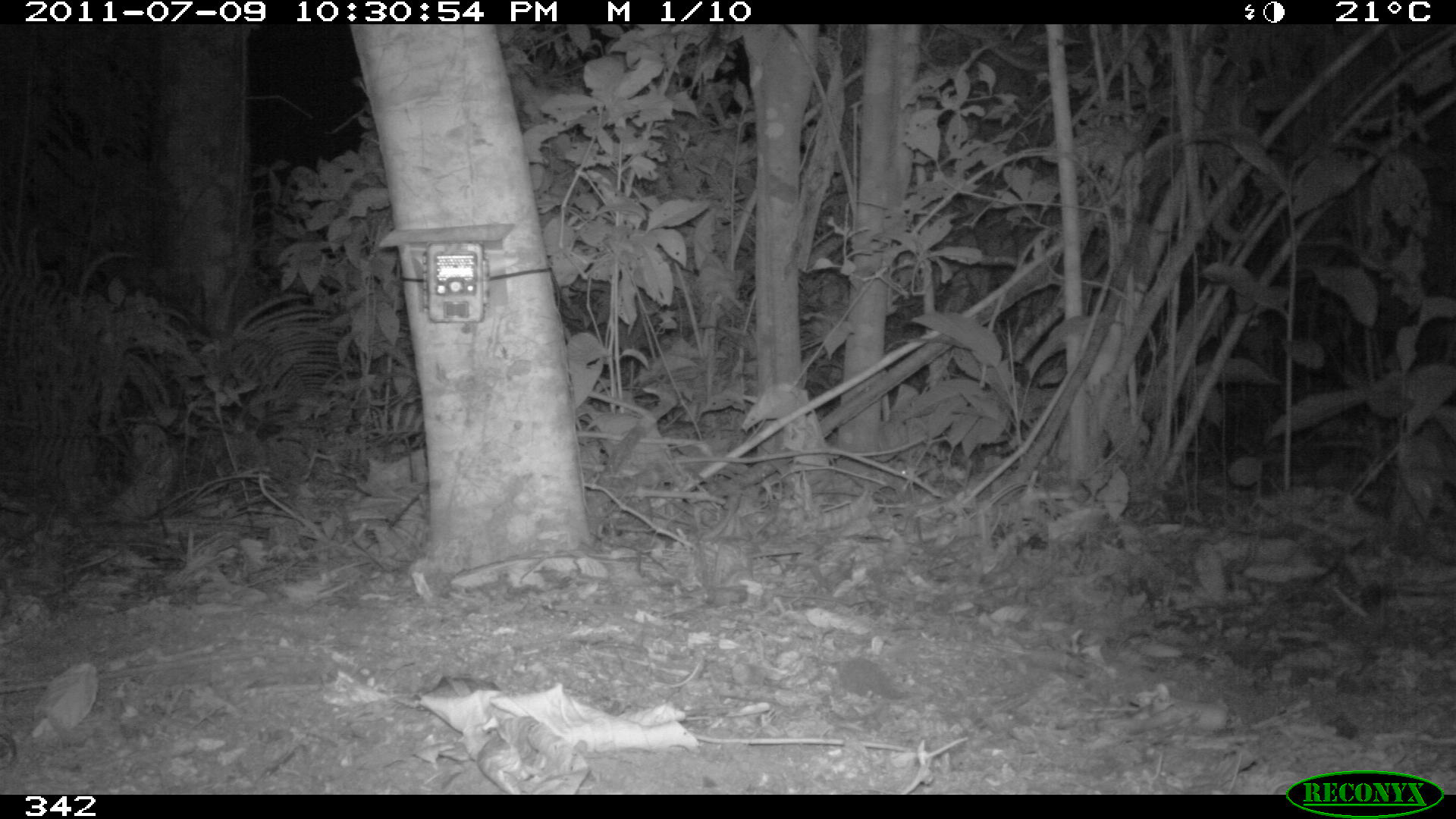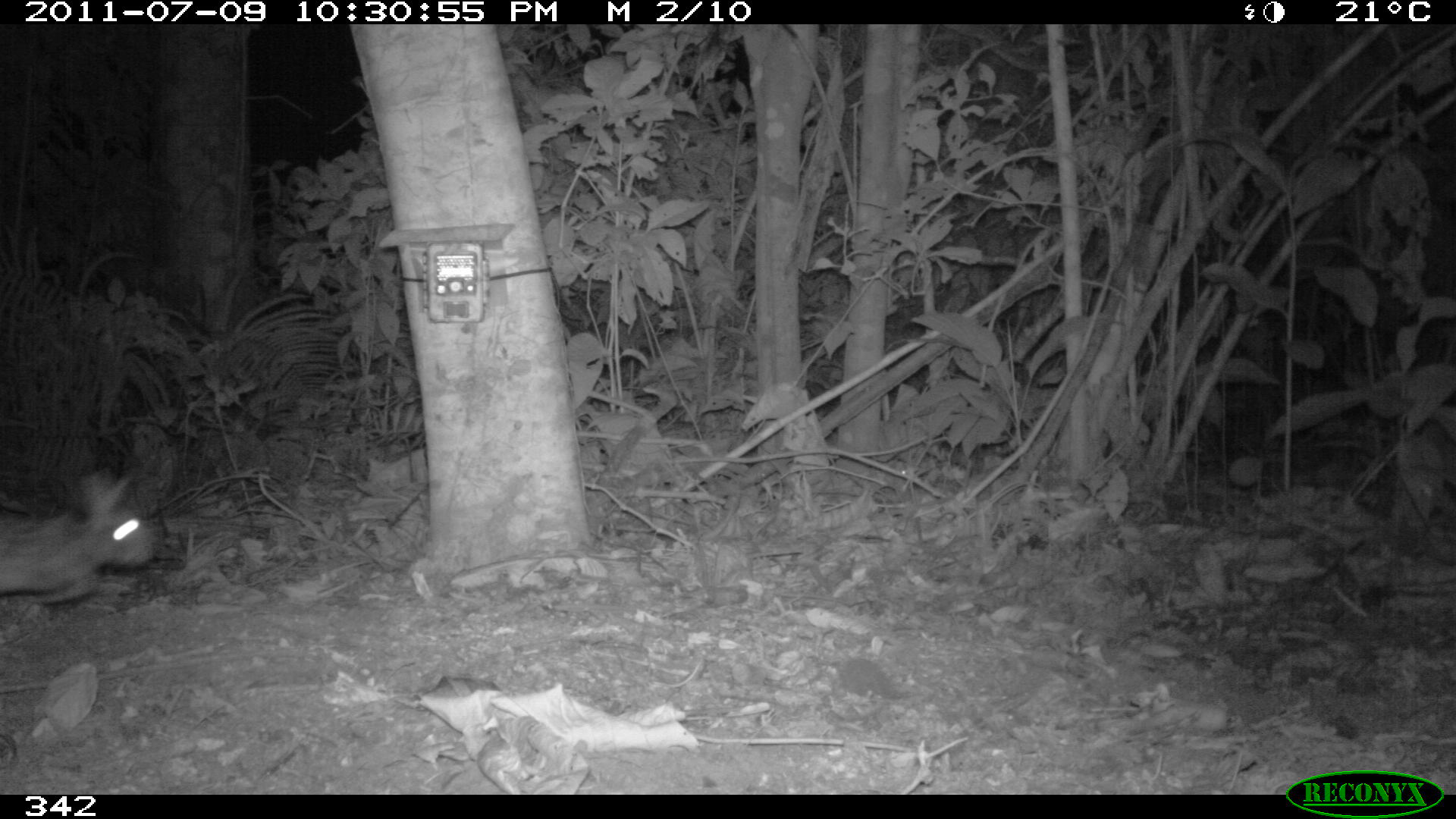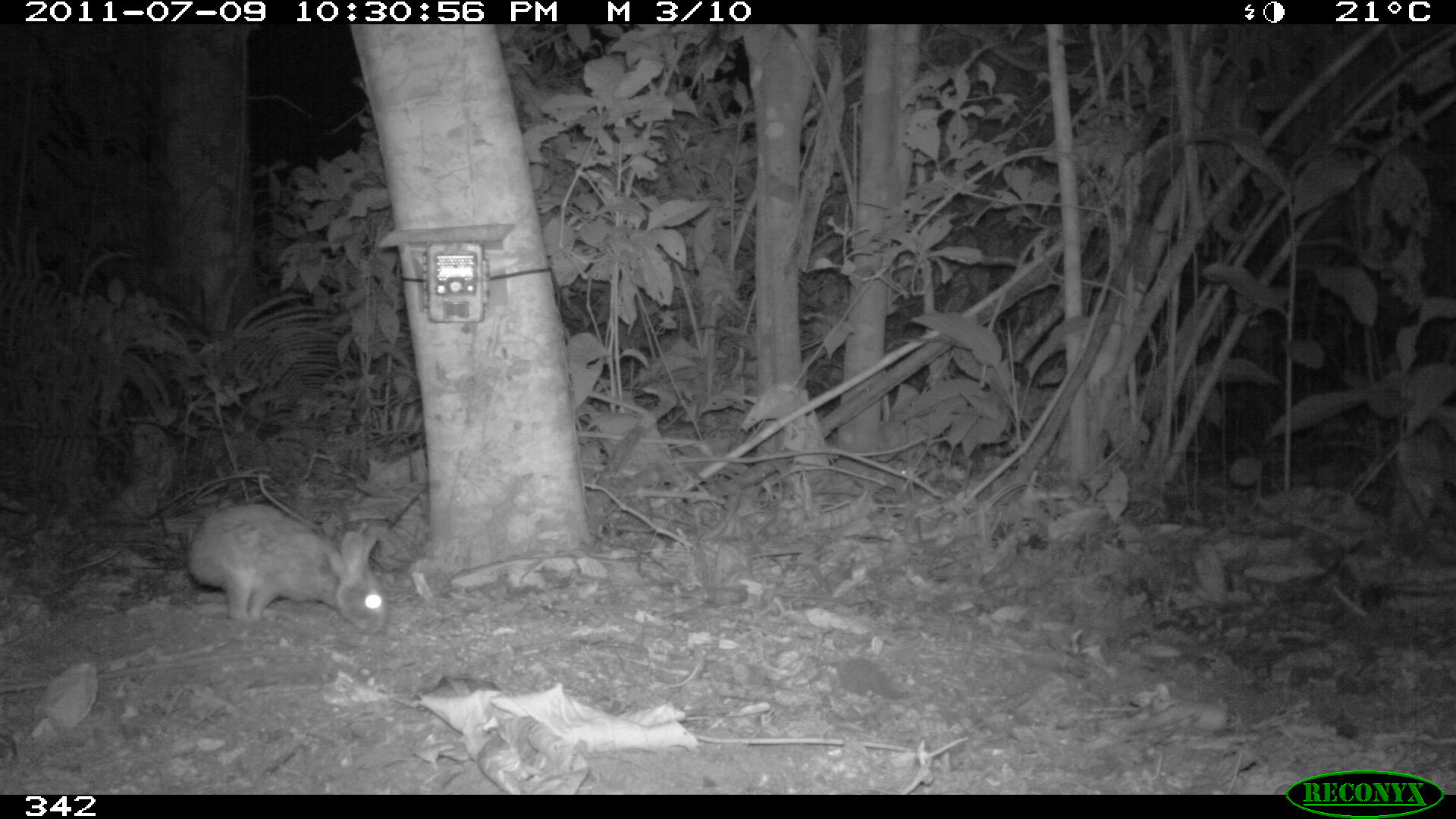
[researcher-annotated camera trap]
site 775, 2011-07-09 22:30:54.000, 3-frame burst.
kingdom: Animalia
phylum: Chordata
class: Mammalia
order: Lagomorpha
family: Leporidae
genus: Sylvilagus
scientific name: Sylvilagus brasiliensis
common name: tapeti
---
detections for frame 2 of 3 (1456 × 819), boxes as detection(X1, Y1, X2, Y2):
sylvilagus brasiliensis: detection(0, 464, 158, 602)